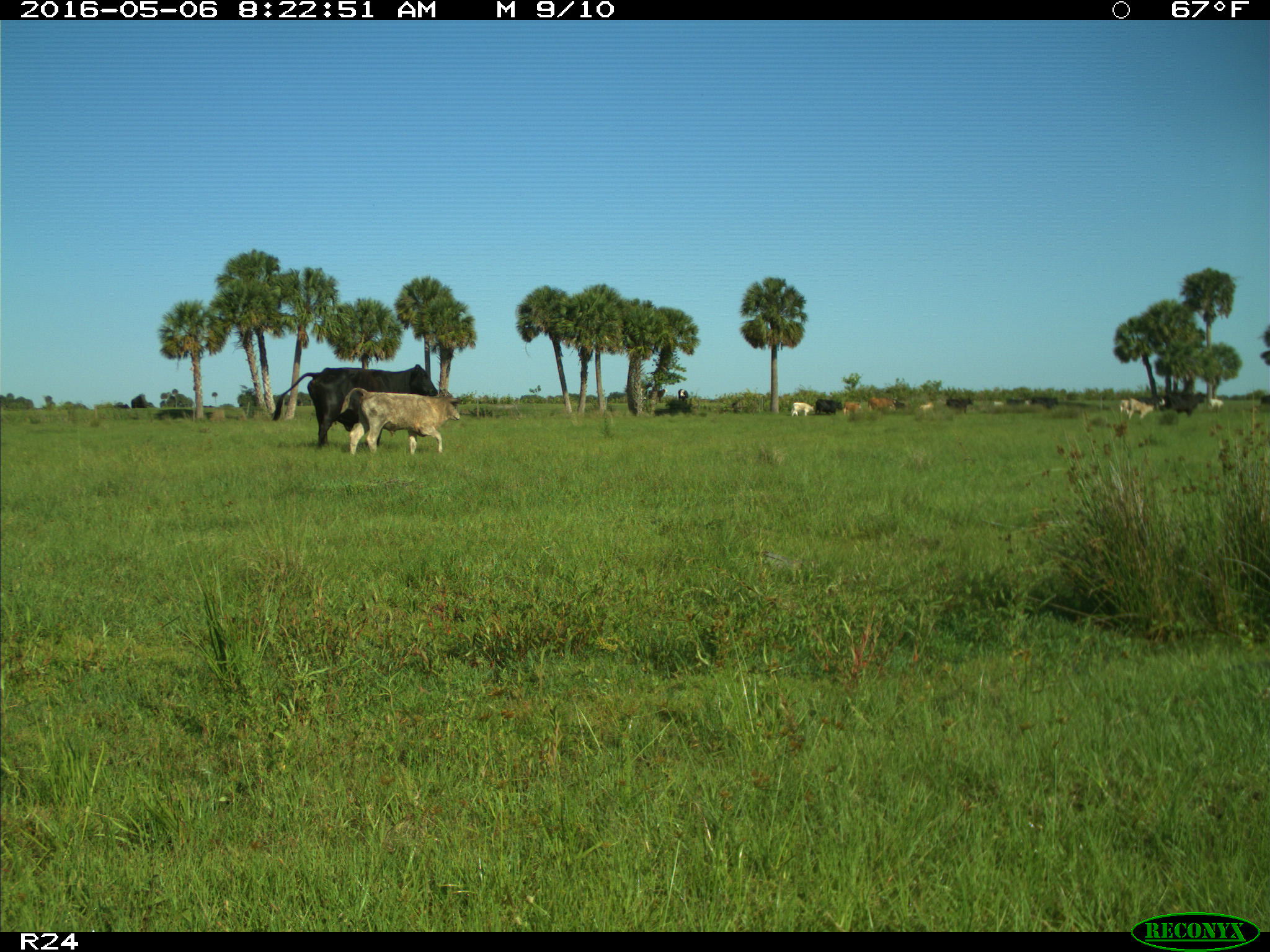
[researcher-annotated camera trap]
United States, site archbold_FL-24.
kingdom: Animalia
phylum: Chordata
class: Mammalia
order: Artiodactyla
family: Bovidae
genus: Bos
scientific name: Bos taurus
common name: domestic cow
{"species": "Bos taurus (domestic cow)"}